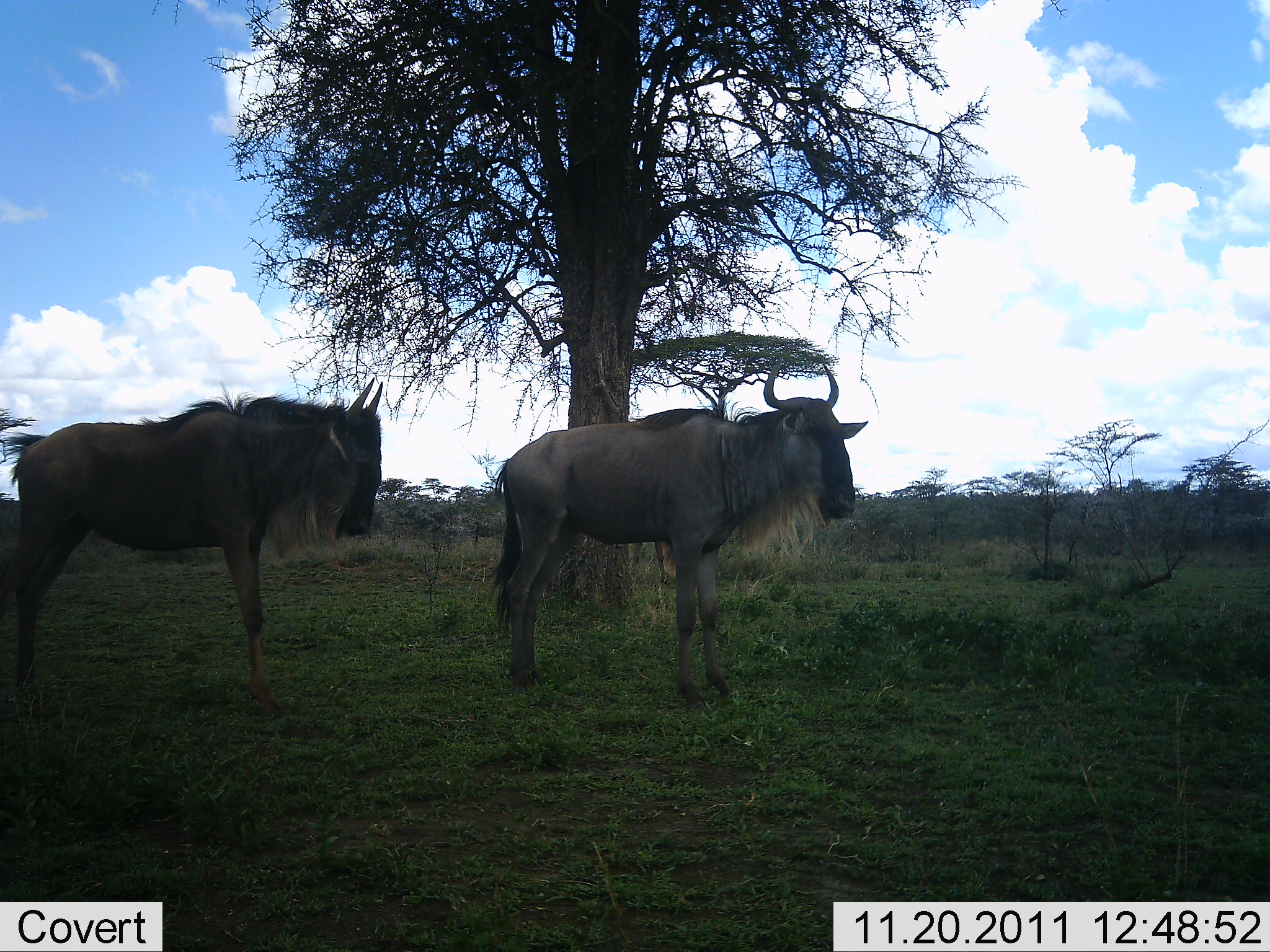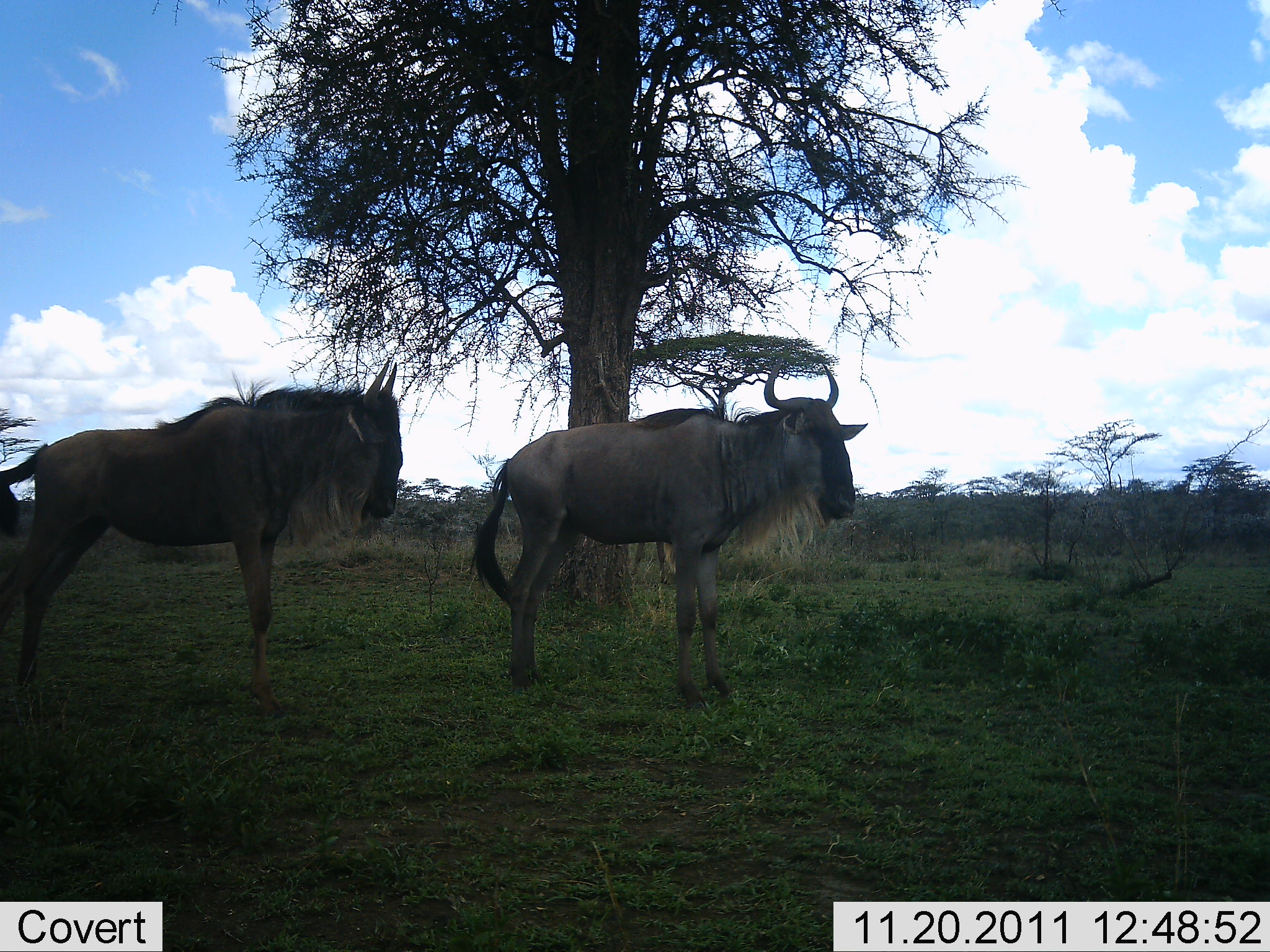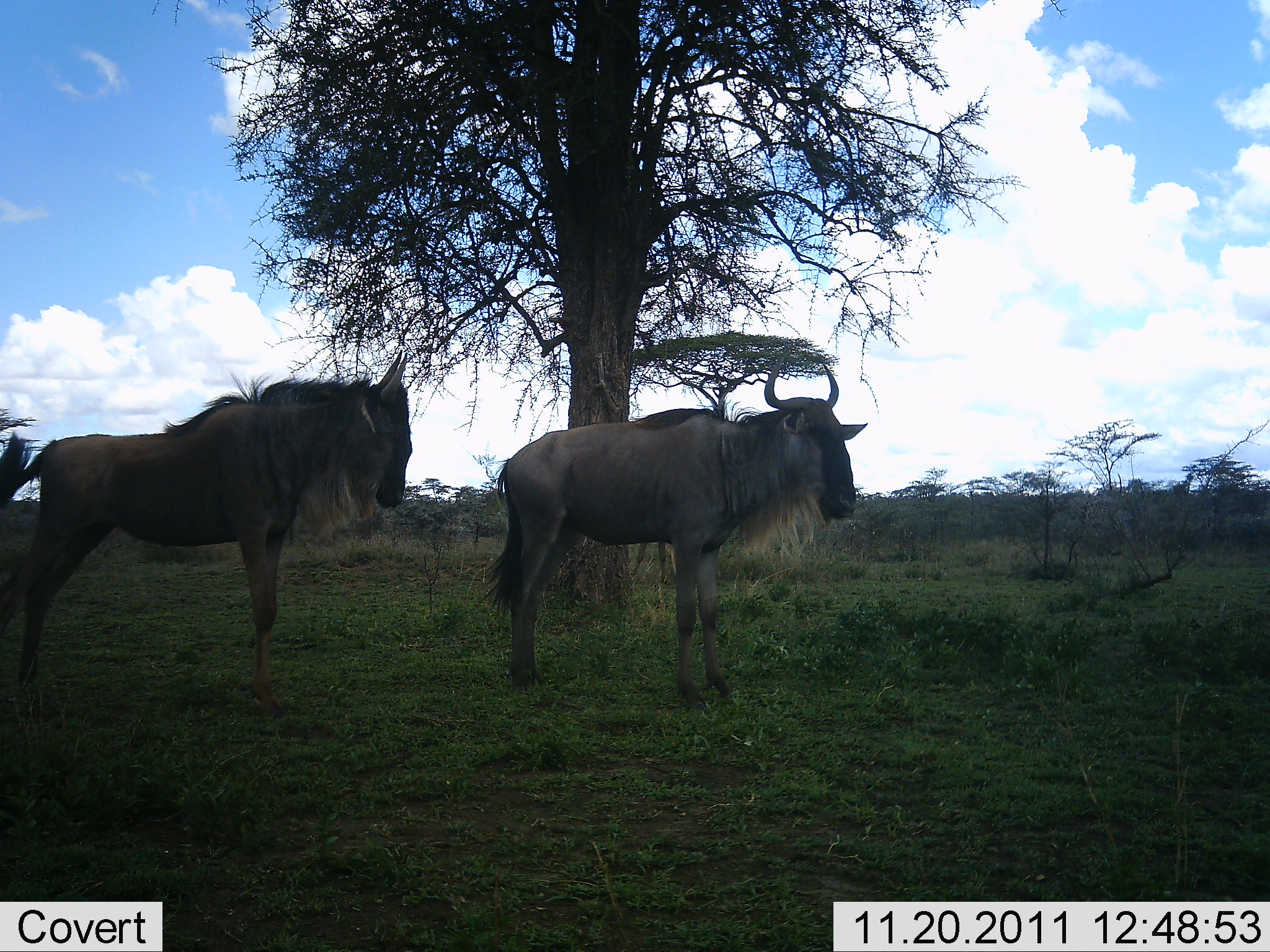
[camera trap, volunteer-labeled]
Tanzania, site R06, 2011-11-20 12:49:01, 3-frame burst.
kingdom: Animalia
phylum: Chordata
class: Mammalia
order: Artiodactyla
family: Bovidae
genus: Connochaetes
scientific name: Connochaetes taurinus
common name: blue wildebeest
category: wildebeest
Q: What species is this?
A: Wildebeest (blue wildebeest) (Connochaetes taurinus).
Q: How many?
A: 2.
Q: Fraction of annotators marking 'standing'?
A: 91%.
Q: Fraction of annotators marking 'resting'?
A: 0%.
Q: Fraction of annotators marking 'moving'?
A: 0%.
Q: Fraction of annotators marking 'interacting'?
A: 9%.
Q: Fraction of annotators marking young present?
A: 0%.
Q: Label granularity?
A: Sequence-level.